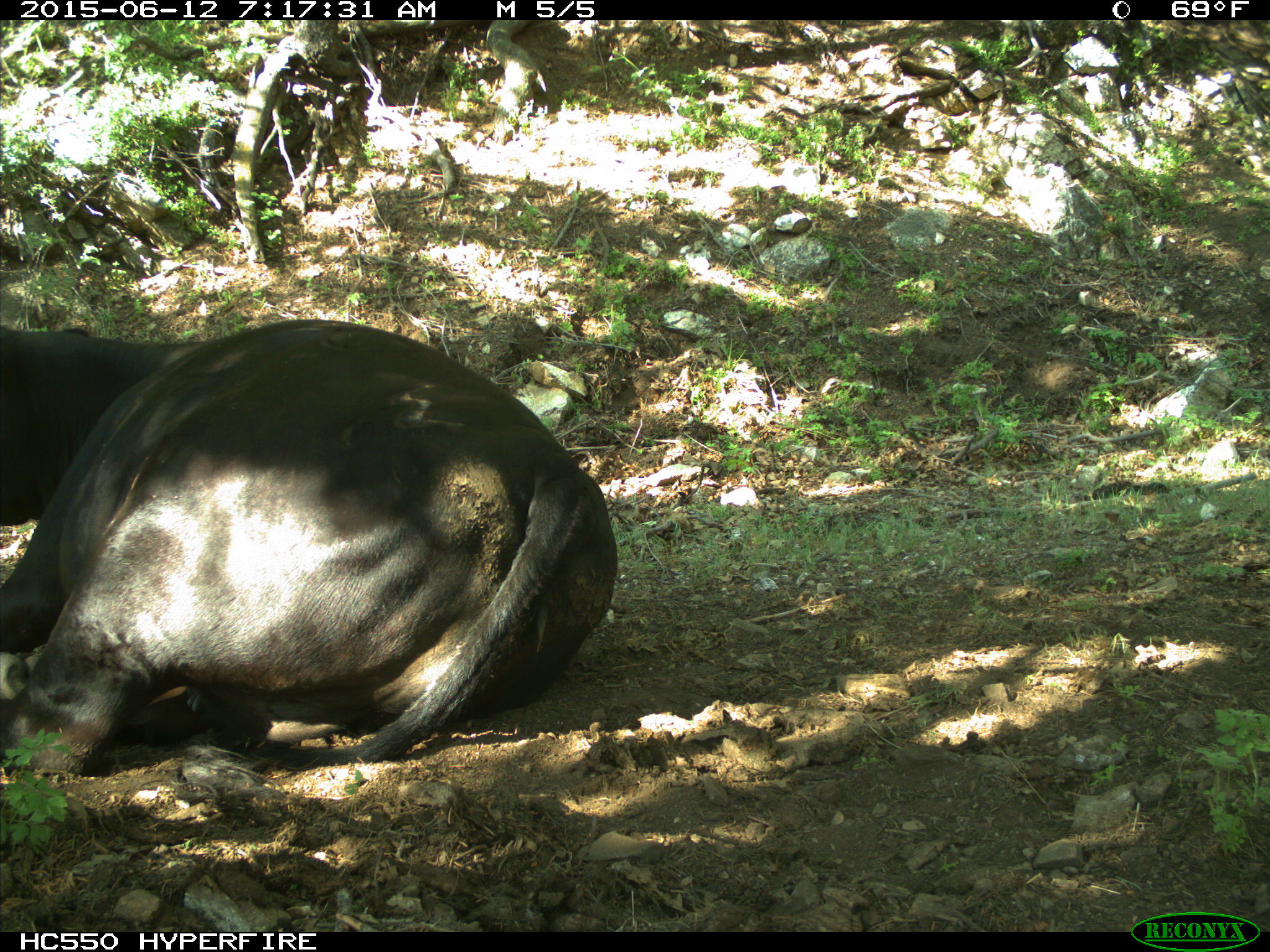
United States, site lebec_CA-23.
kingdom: Animalia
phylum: Chordata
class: Mammalia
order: Artiodactyla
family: Bovidae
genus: Bos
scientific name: Bos taurus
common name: domestic cow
Bos taurus (domestic cow).